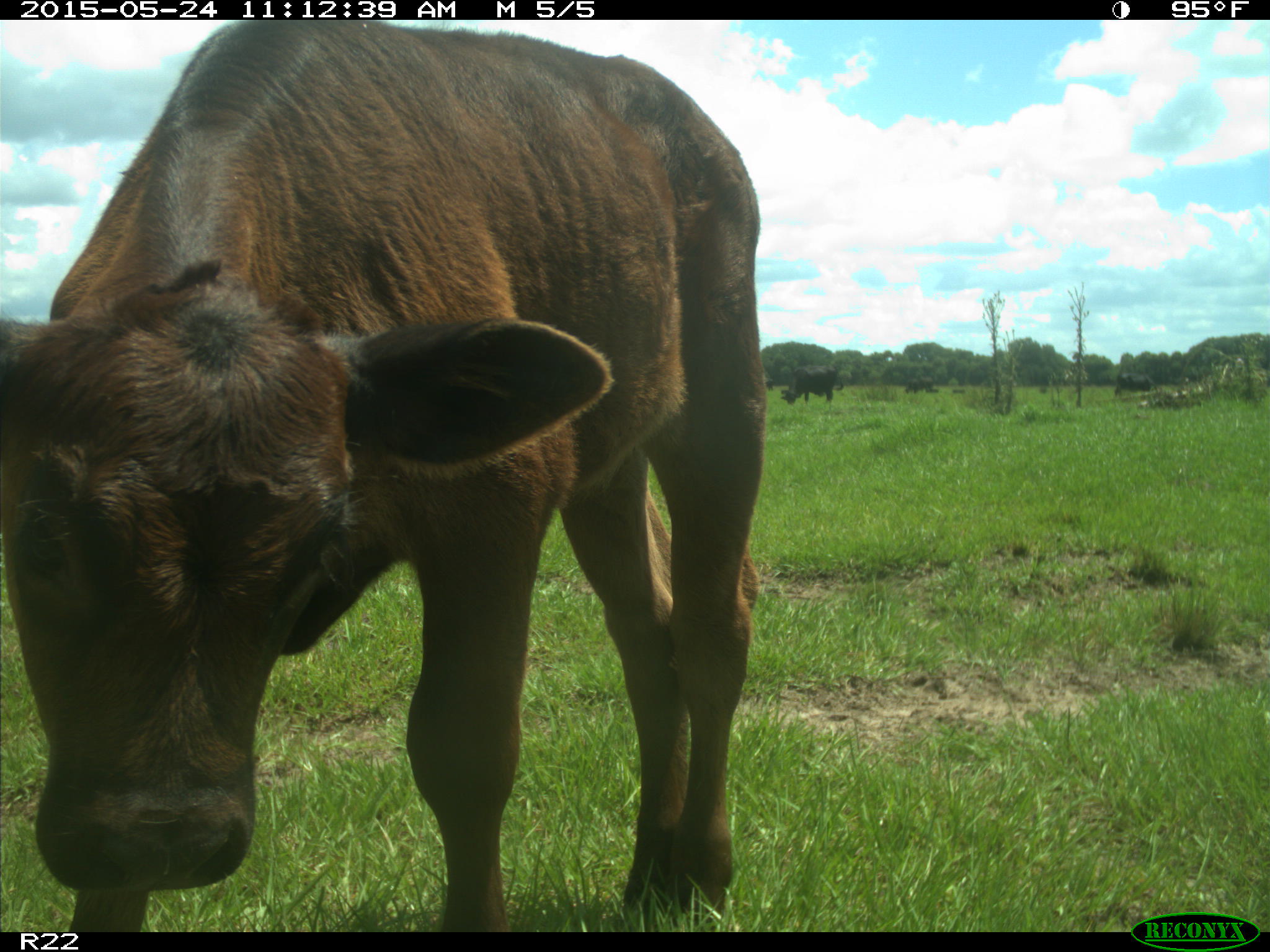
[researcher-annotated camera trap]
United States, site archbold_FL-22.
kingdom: Animalia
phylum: Chordata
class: Mammalia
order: Artiodactyla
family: Bovidae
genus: Bos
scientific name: Bos taurus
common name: domestic cow